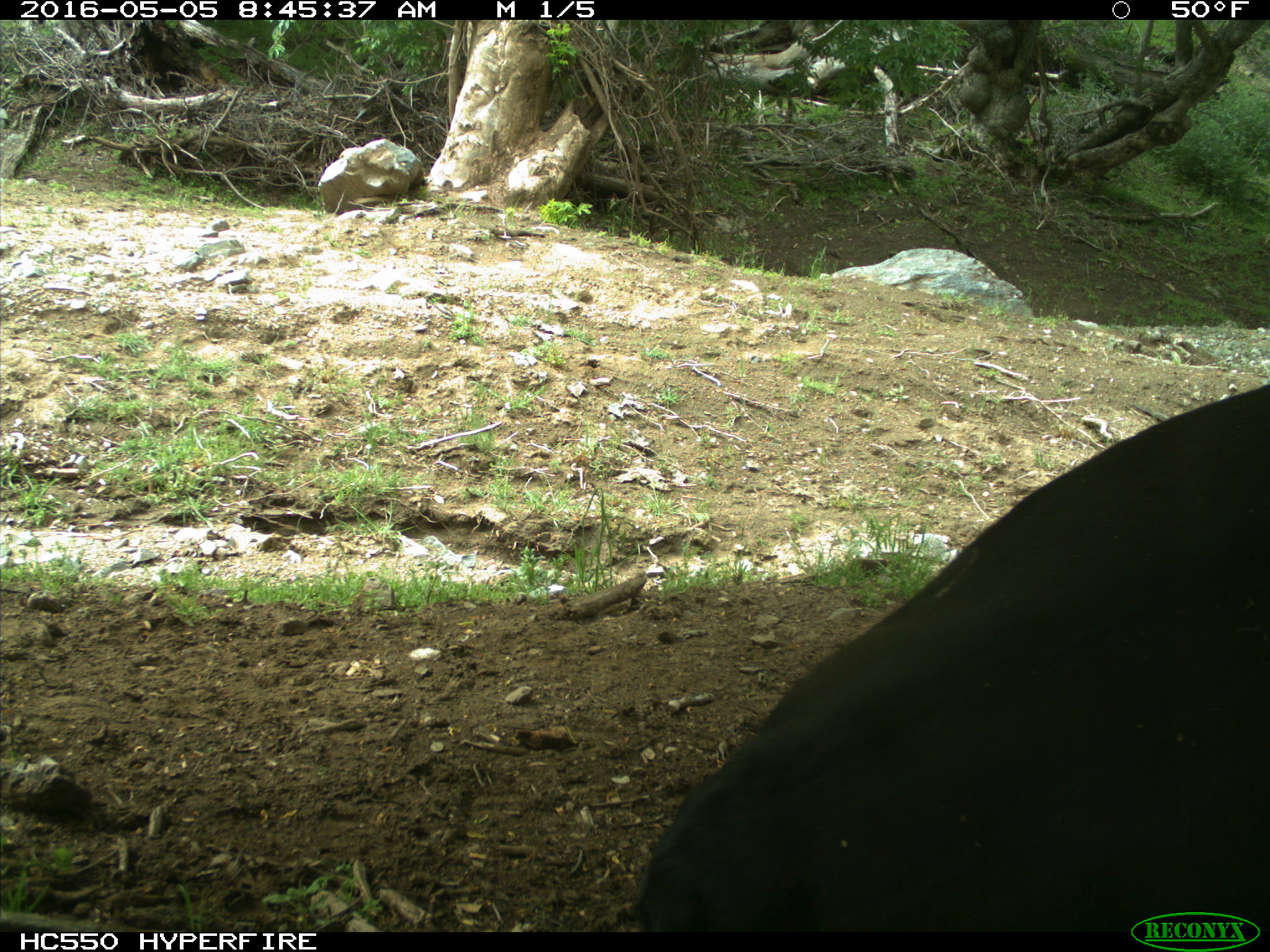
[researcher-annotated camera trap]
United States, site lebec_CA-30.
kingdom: Animalia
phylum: Chordata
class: Mammalia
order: Artiodactyla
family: Bovidae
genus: Bos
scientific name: Bos taurus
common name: domestic cow